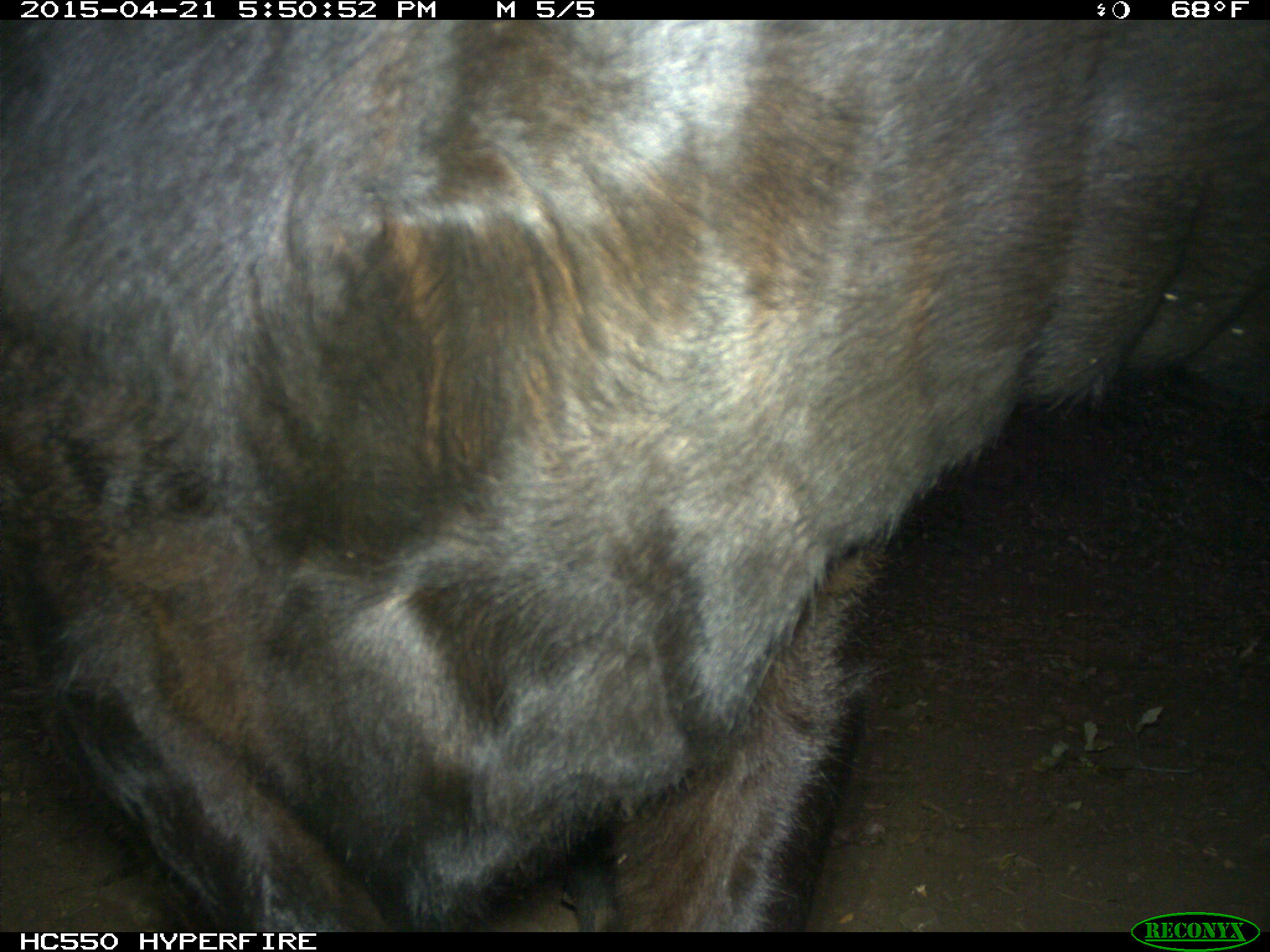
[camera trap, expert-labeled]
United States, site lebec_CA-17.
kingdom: Animalia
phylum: Chordata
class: Mammalia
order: Artiodactyla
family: Bovidae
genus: Bos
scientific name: Bos taurus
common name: domestic cow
Bos taurus (domestic cow).